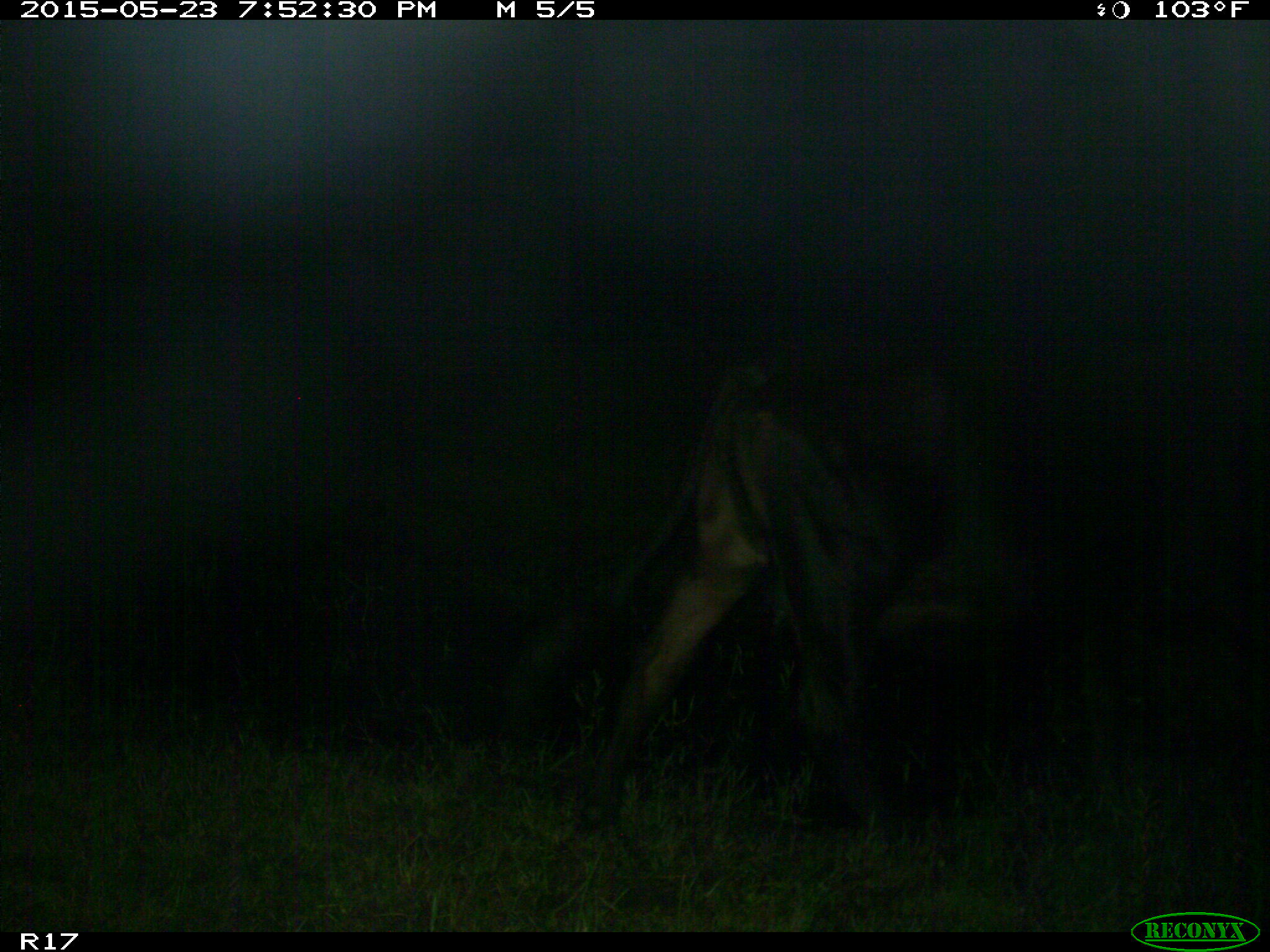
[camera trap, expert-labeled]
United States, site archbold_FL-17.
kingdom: Animalia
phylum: Chordata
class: Mammalia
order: Artiodactyla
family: Bovidae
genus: Bos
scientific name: Bos taurus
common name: domestic cow